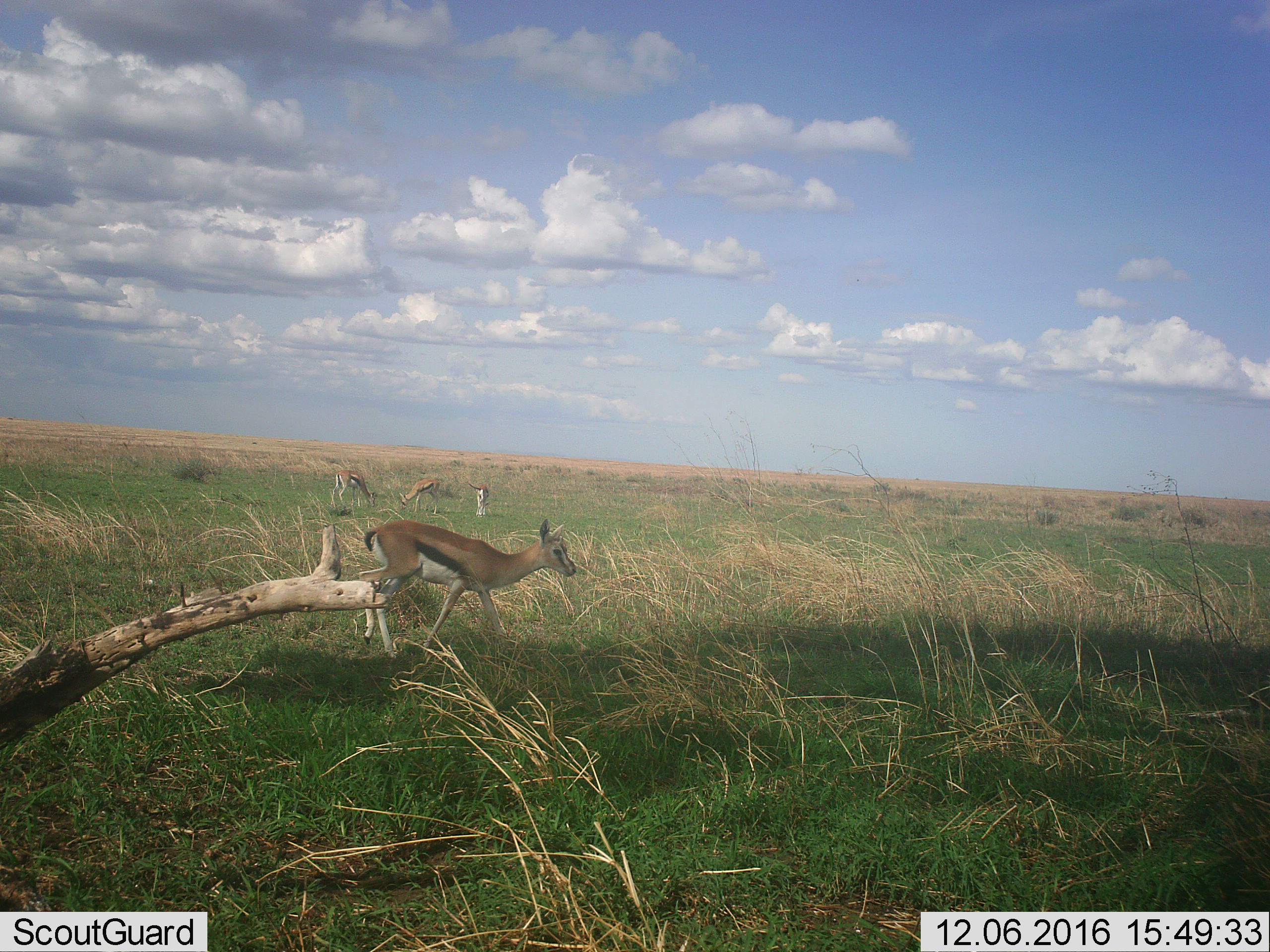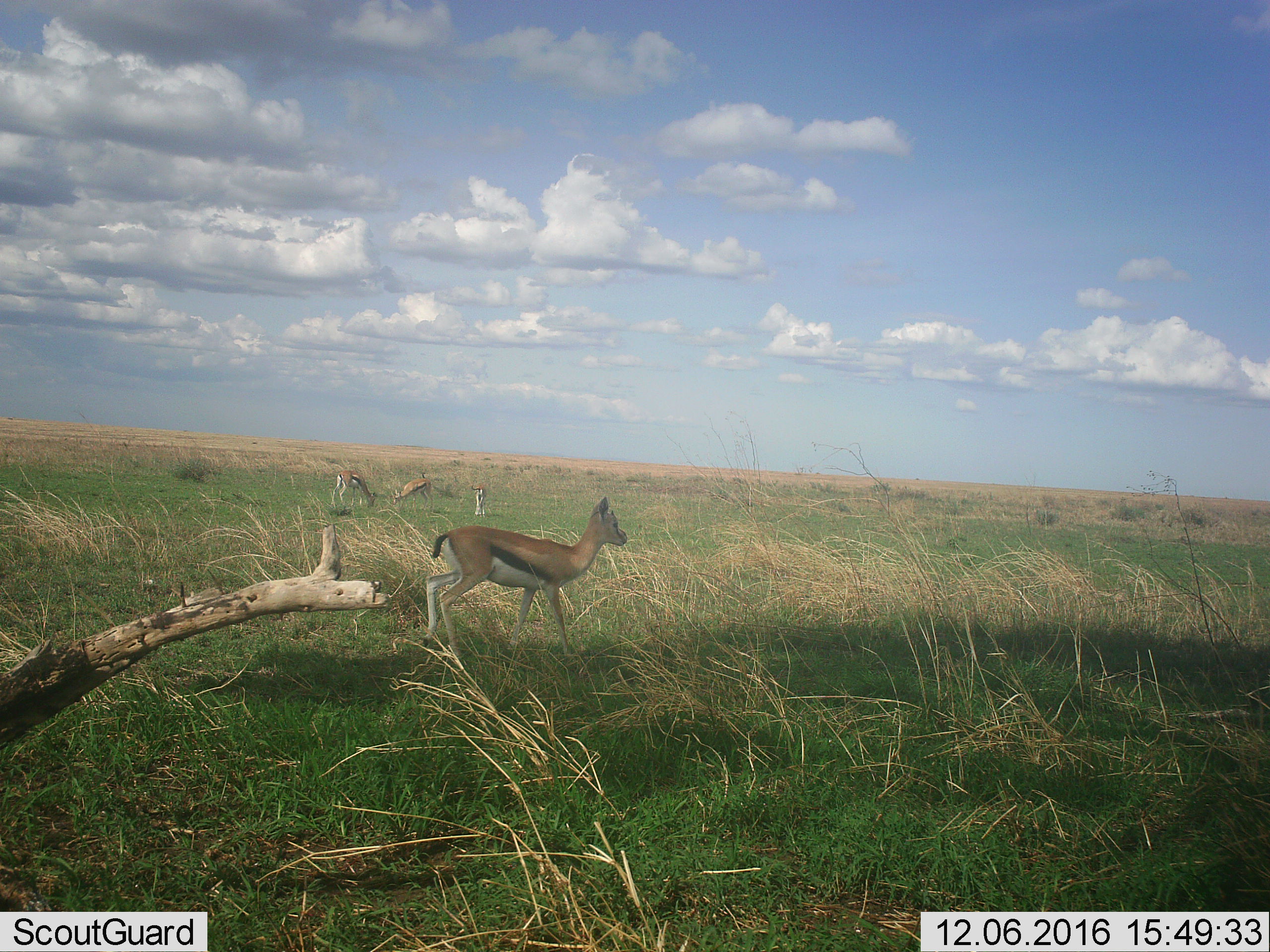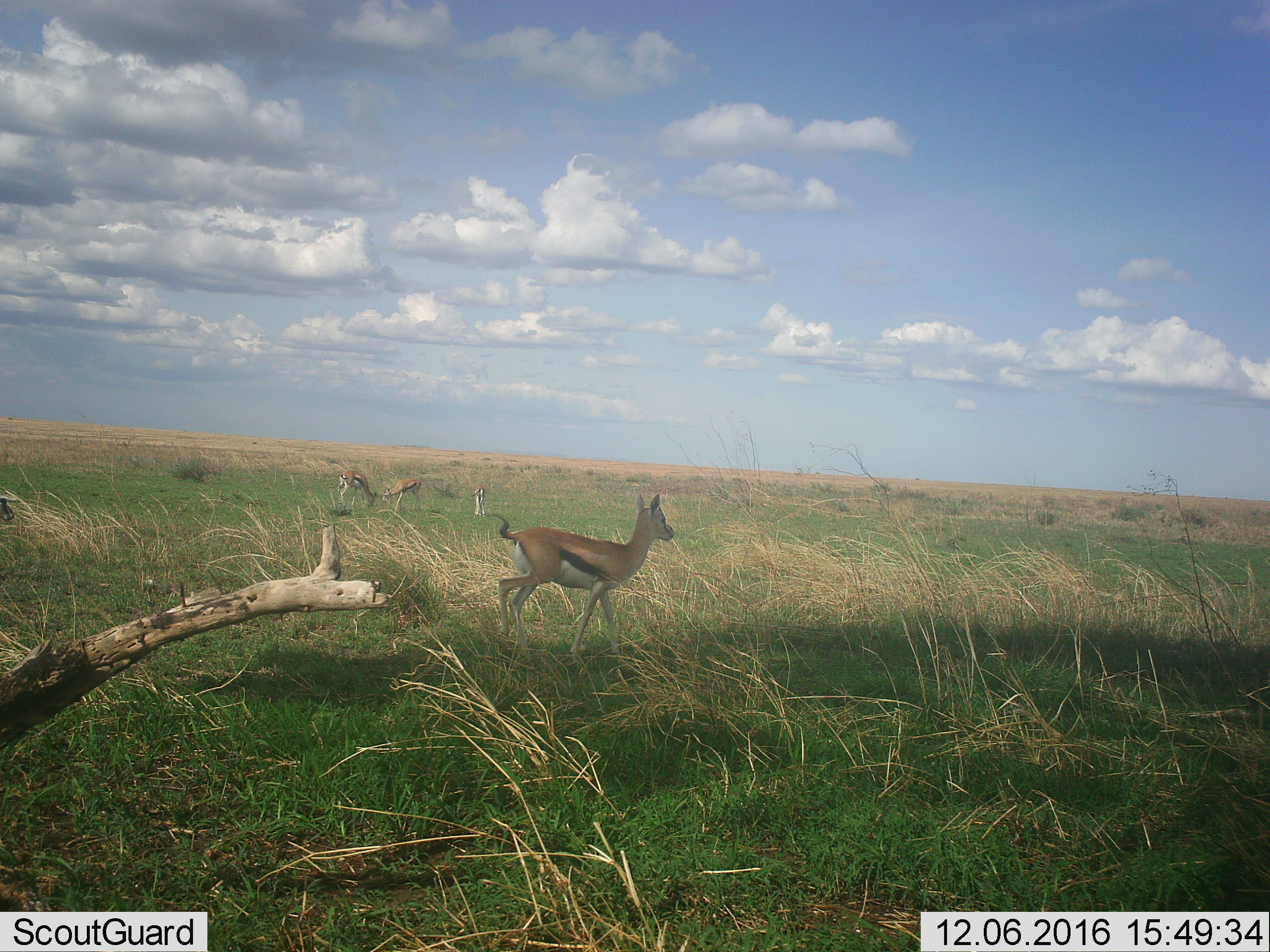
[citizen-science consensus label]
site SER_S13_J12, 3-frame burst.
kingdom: Animalia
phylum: Chordata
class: Mammalia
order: Artiodactyla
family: Bovidae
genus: Eudorcas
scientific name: Eudorcas thomsonii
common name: thomson's gazelle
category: gazellethomsons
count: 4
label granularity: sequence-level